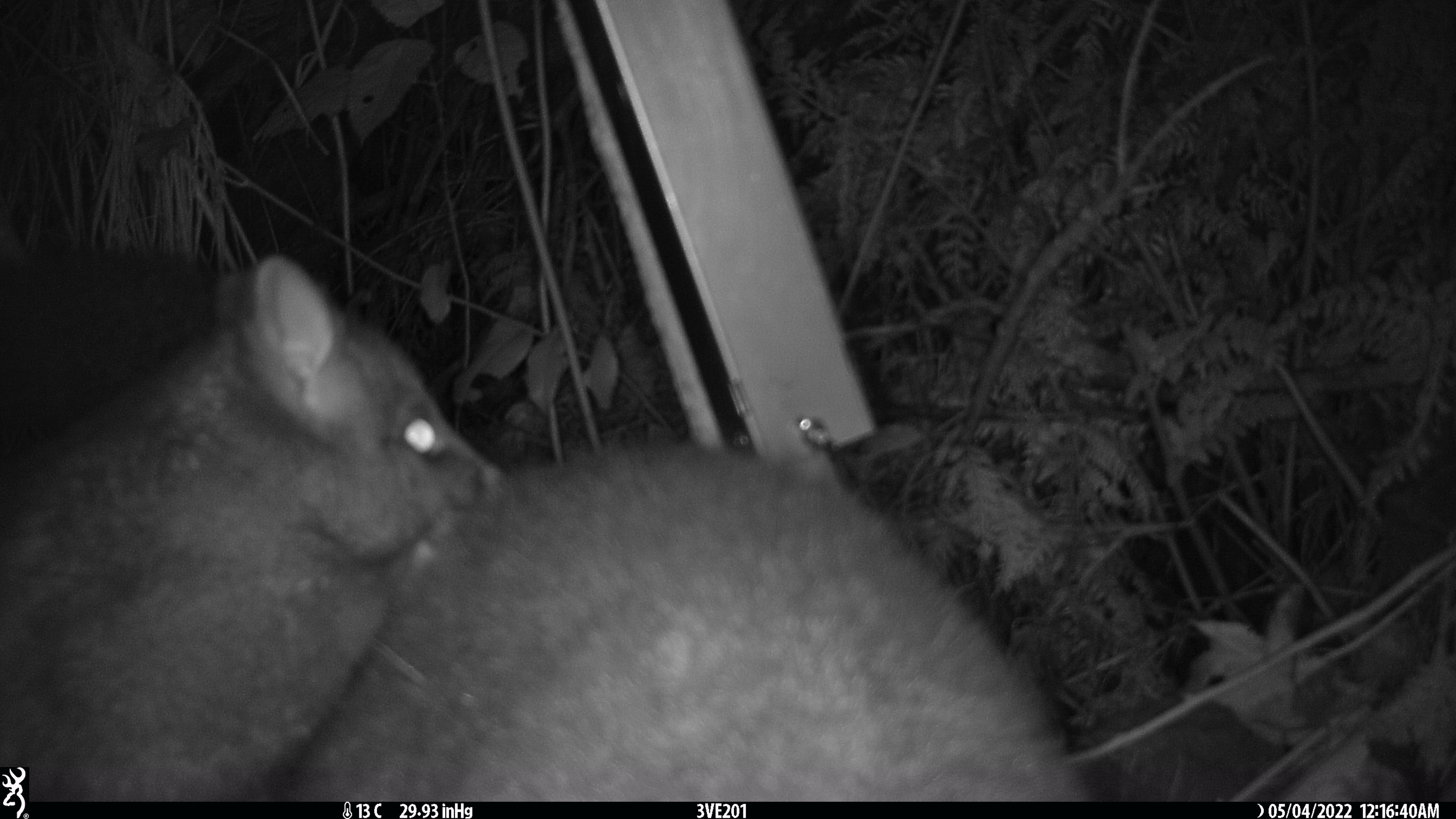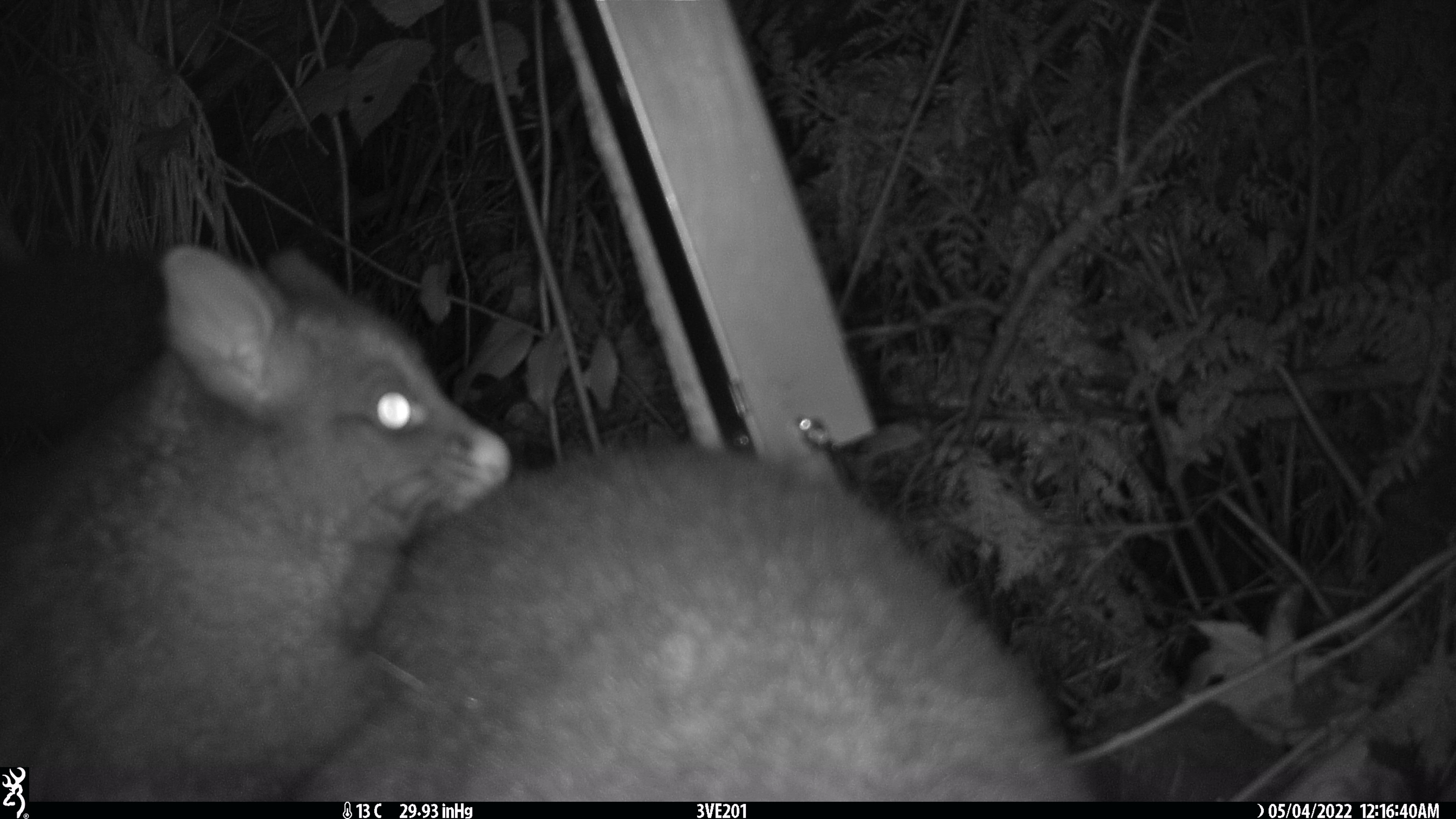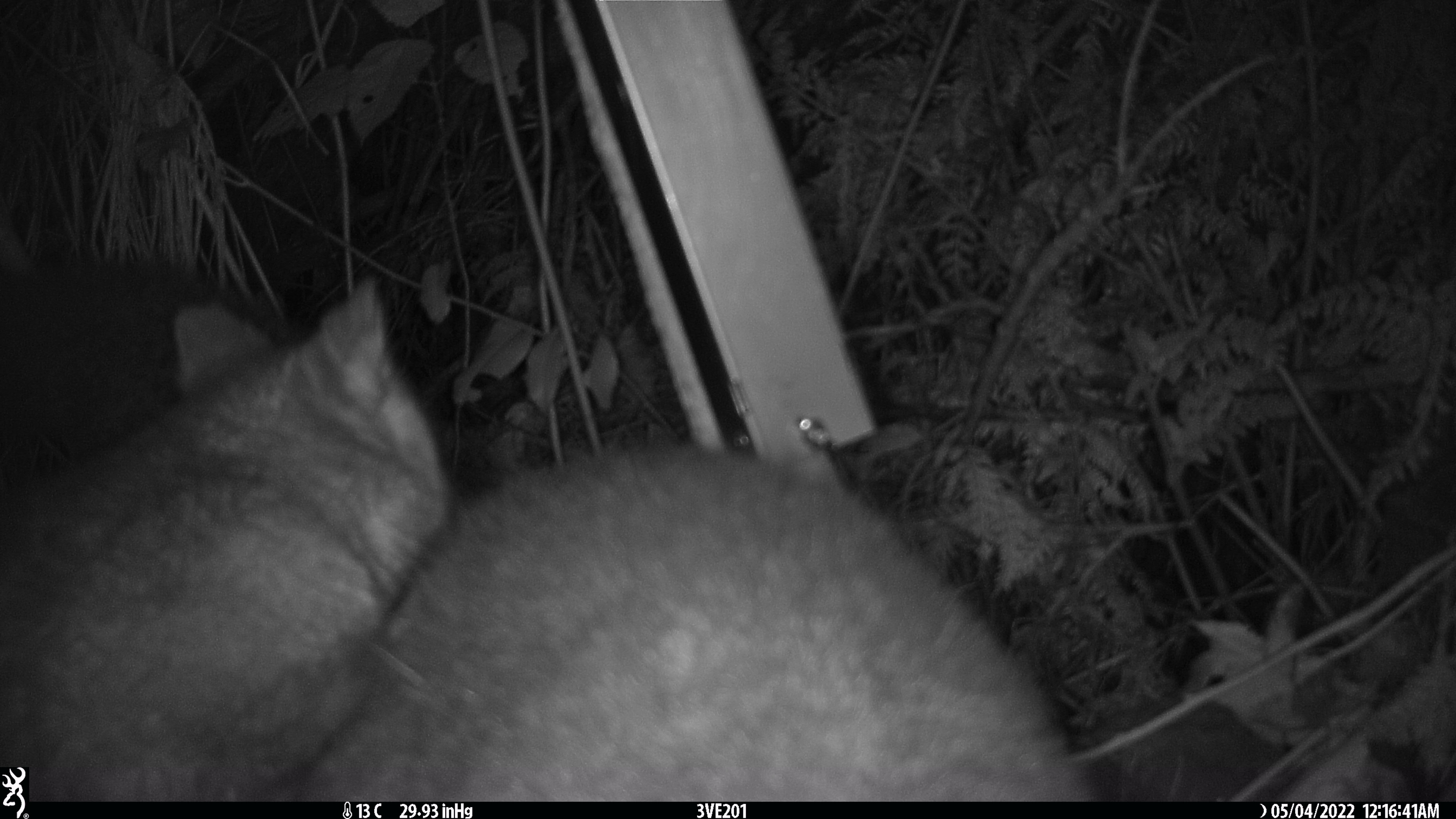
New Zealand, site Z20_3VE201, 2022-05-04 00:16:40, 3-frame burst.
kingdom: Animalia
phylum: Chordata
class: Mammalia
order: Diprotodontia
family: Phalangeridae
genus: Trichosurus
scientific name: Trichosurus vulpecula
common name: common brushtail possum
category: possum